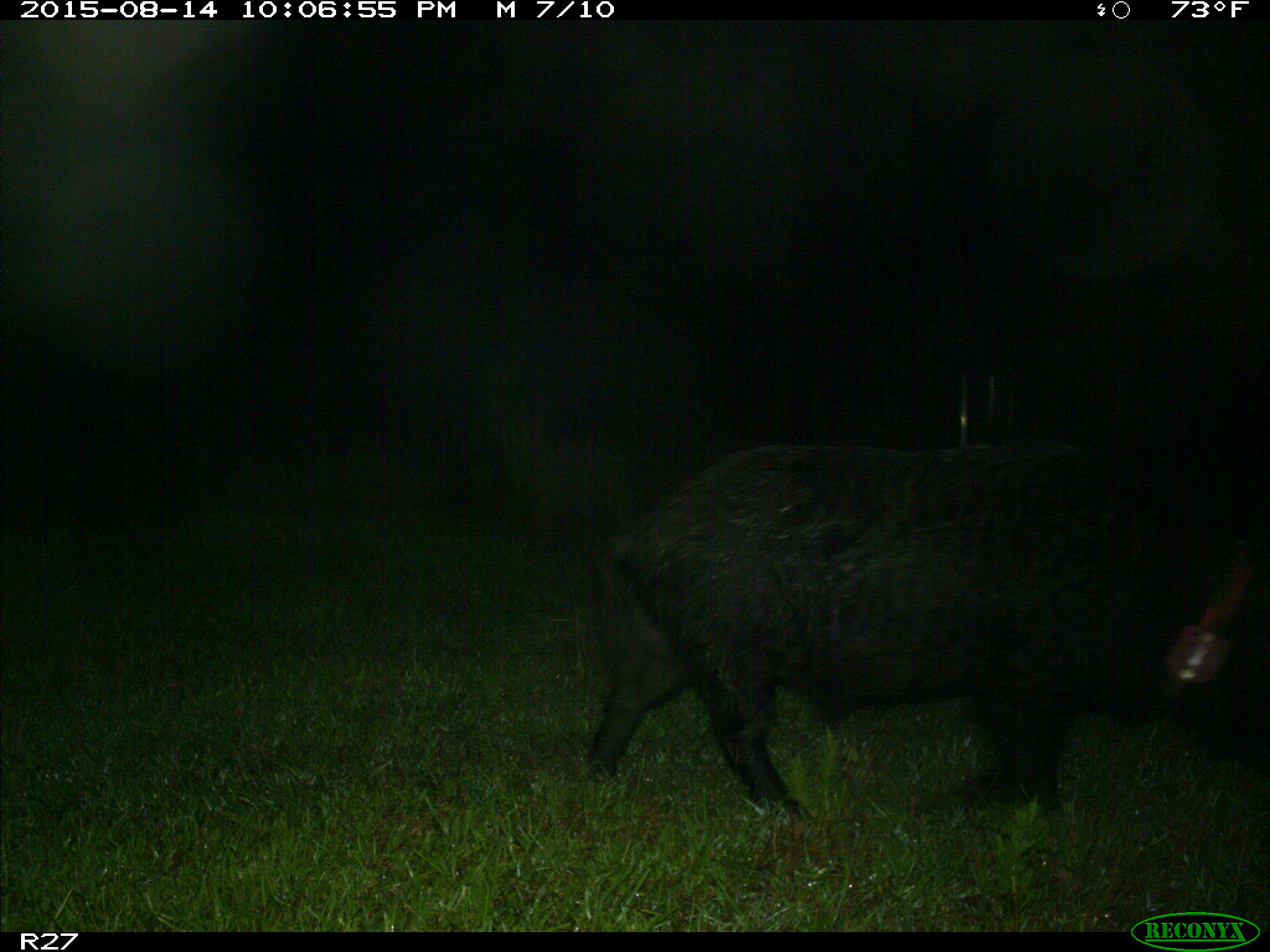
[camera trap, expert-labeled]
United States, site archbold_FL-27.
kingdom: Animalia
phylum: Chordata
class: Mammalia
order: Artiodactyla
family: Suidae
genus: Sus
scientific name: Sus scrofa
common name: wild boar